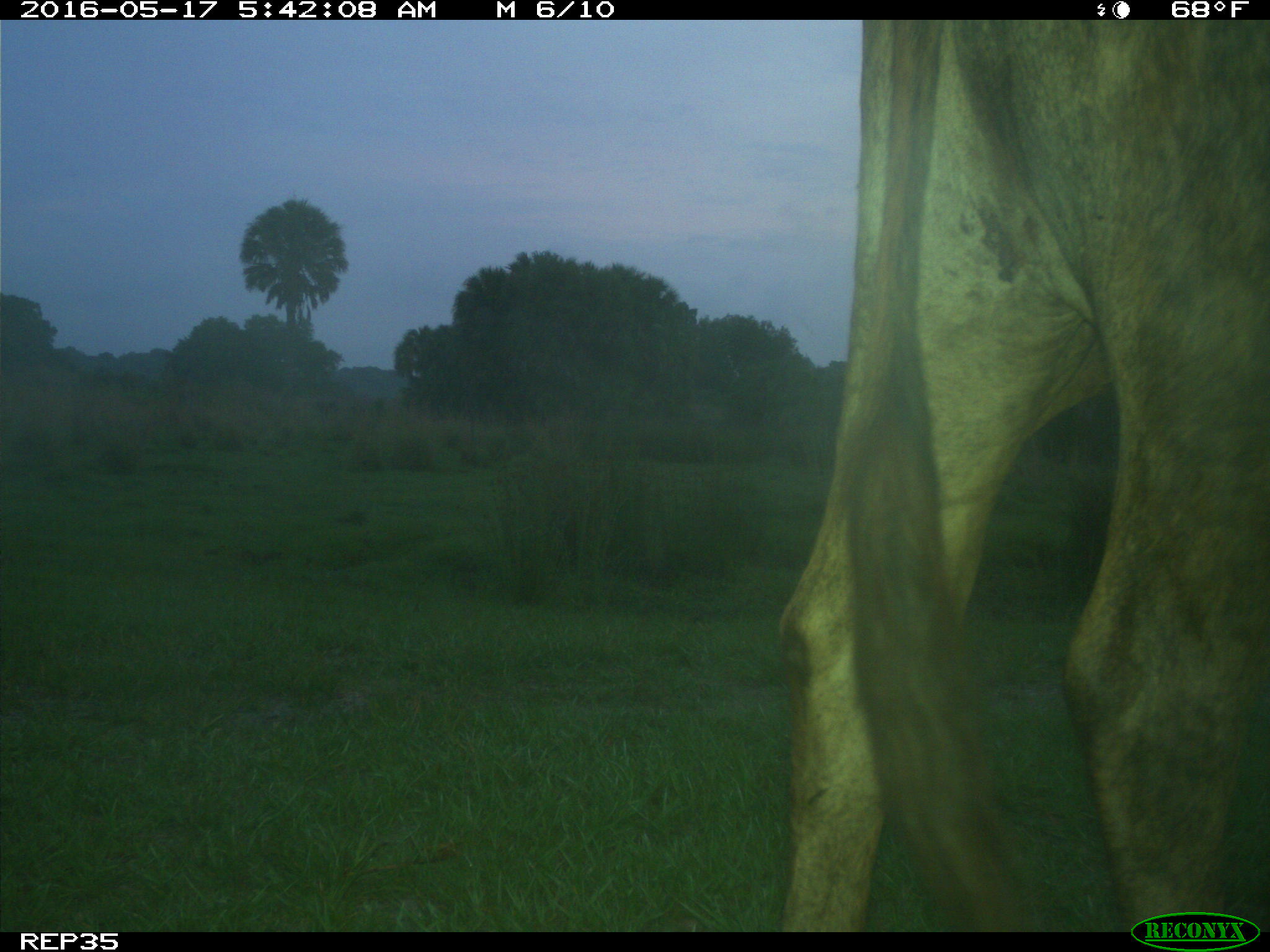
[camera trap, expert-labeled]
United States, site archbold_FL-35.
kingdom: Animalia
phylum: Chordata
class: Mammalia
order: Artiodactyla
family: Bovidae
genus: Bos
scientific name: Bos taurus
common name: domestic cow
Bos taurus (domestic cow).